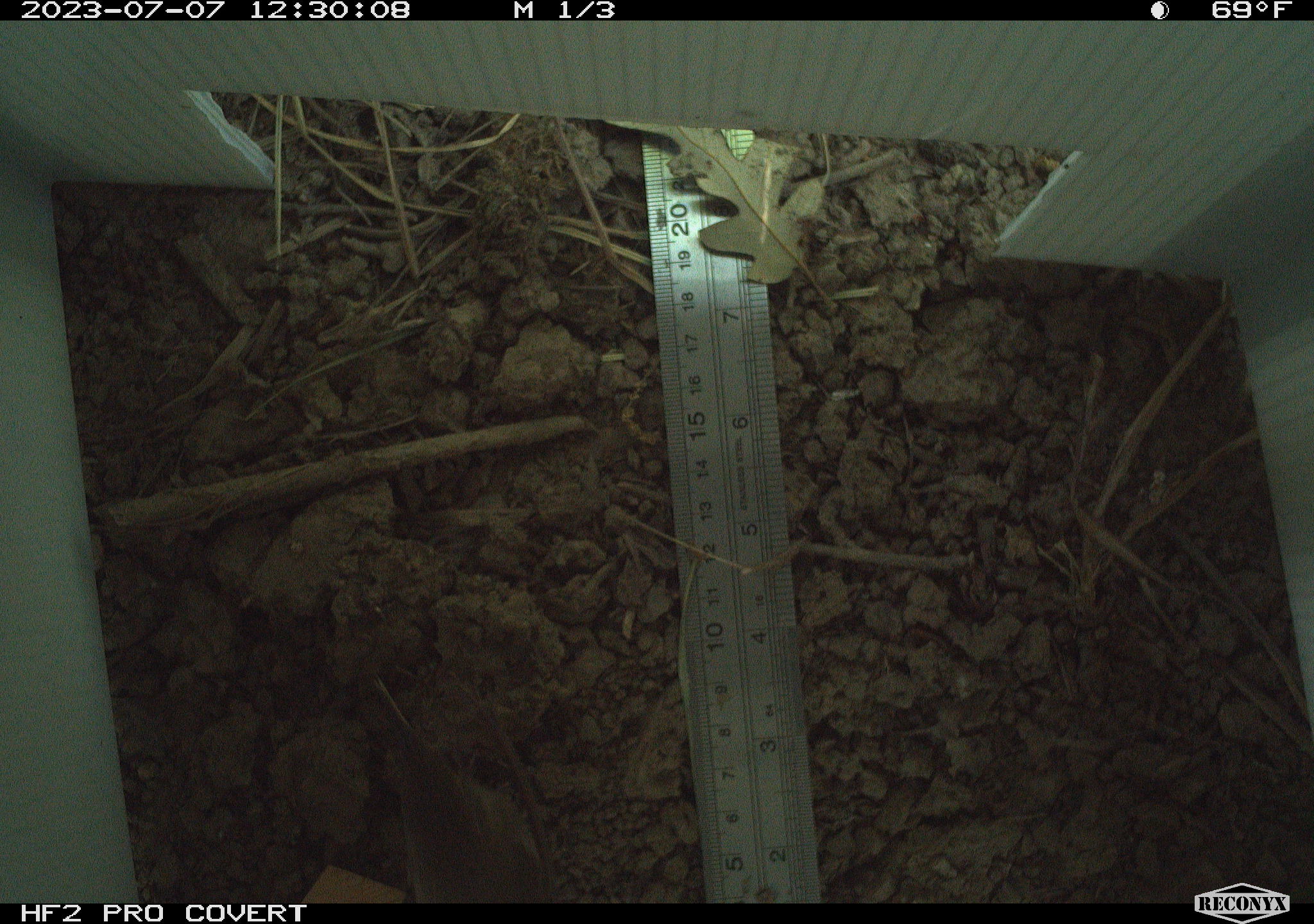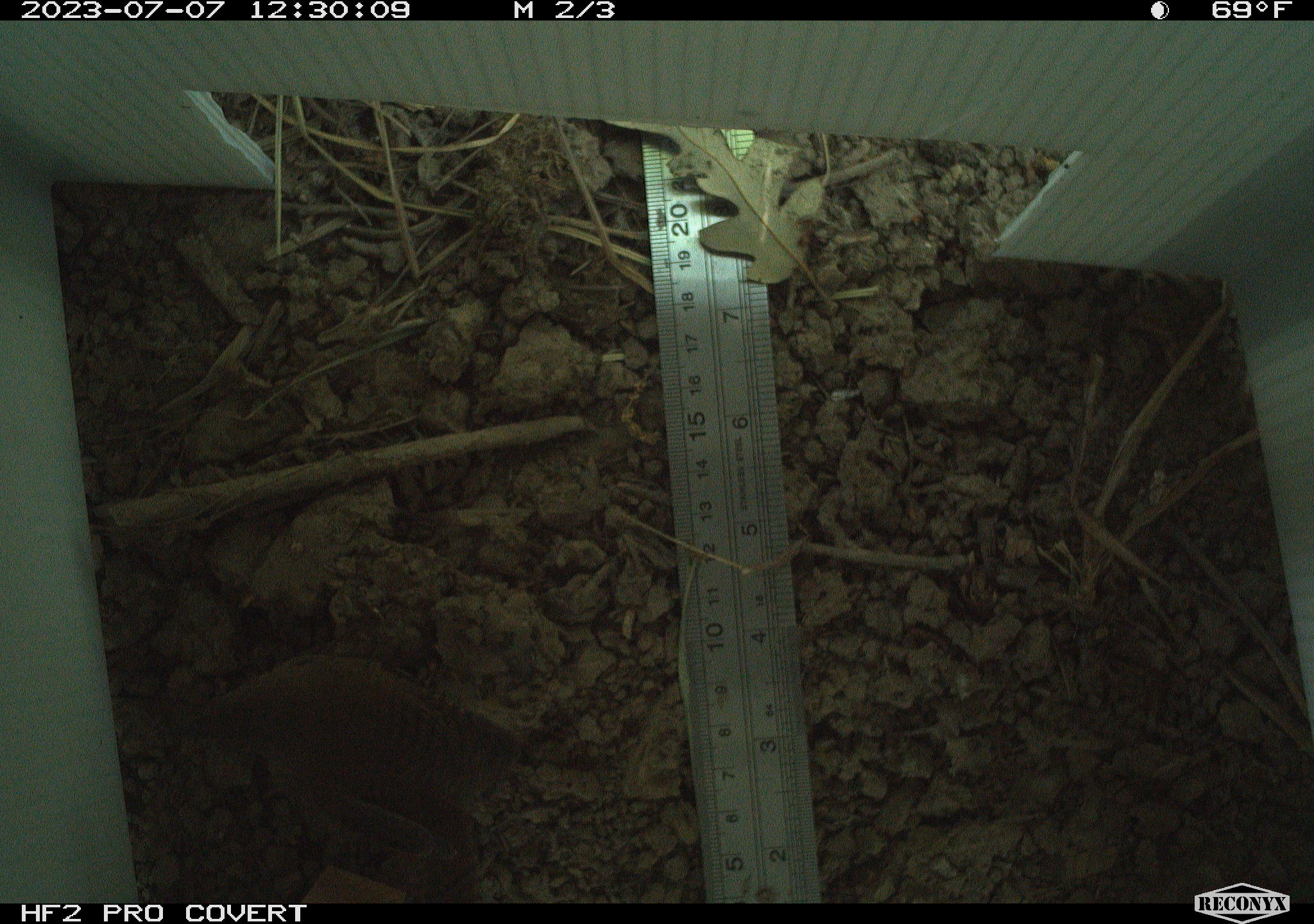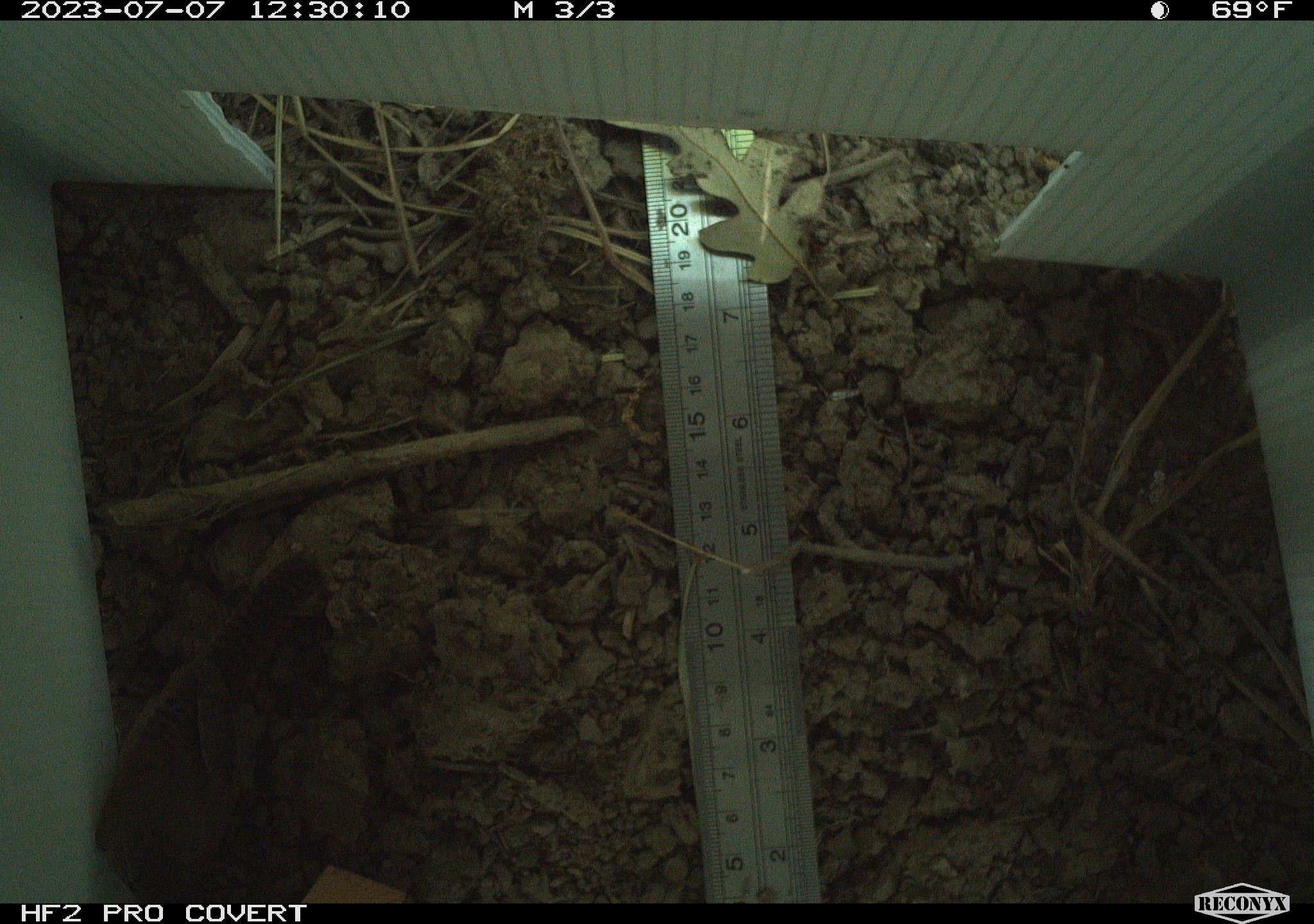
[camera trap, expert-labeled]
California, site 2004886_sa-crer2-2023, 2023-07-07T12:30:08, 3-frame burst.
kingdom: Animalia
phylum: Chordata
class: Aves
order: Passeriformes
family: Troglodytidae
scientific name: Troglodytidae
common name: wren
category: troglodytidae family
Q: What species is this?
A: Troglodytidae family (wren) (Troglodytidae).